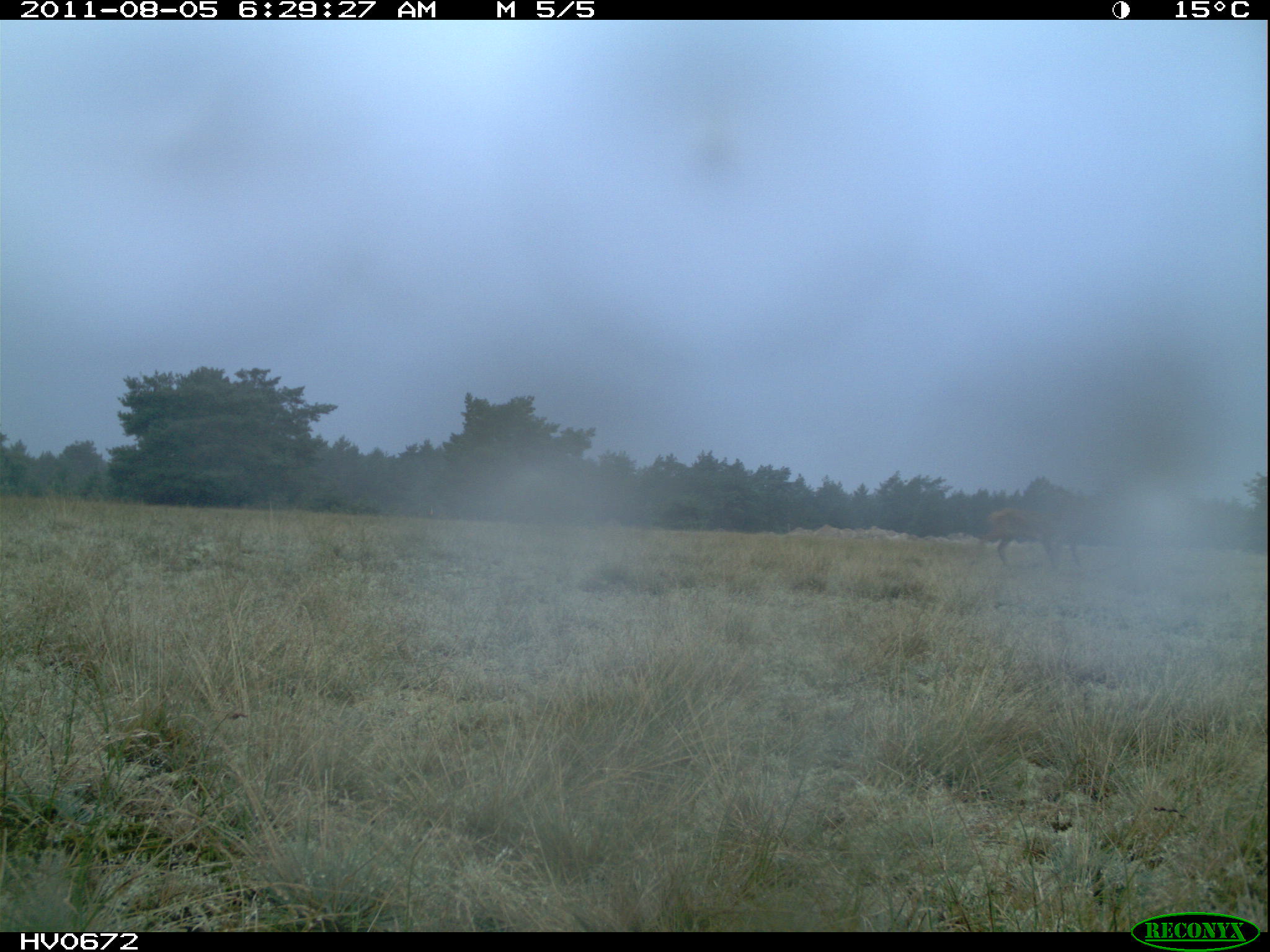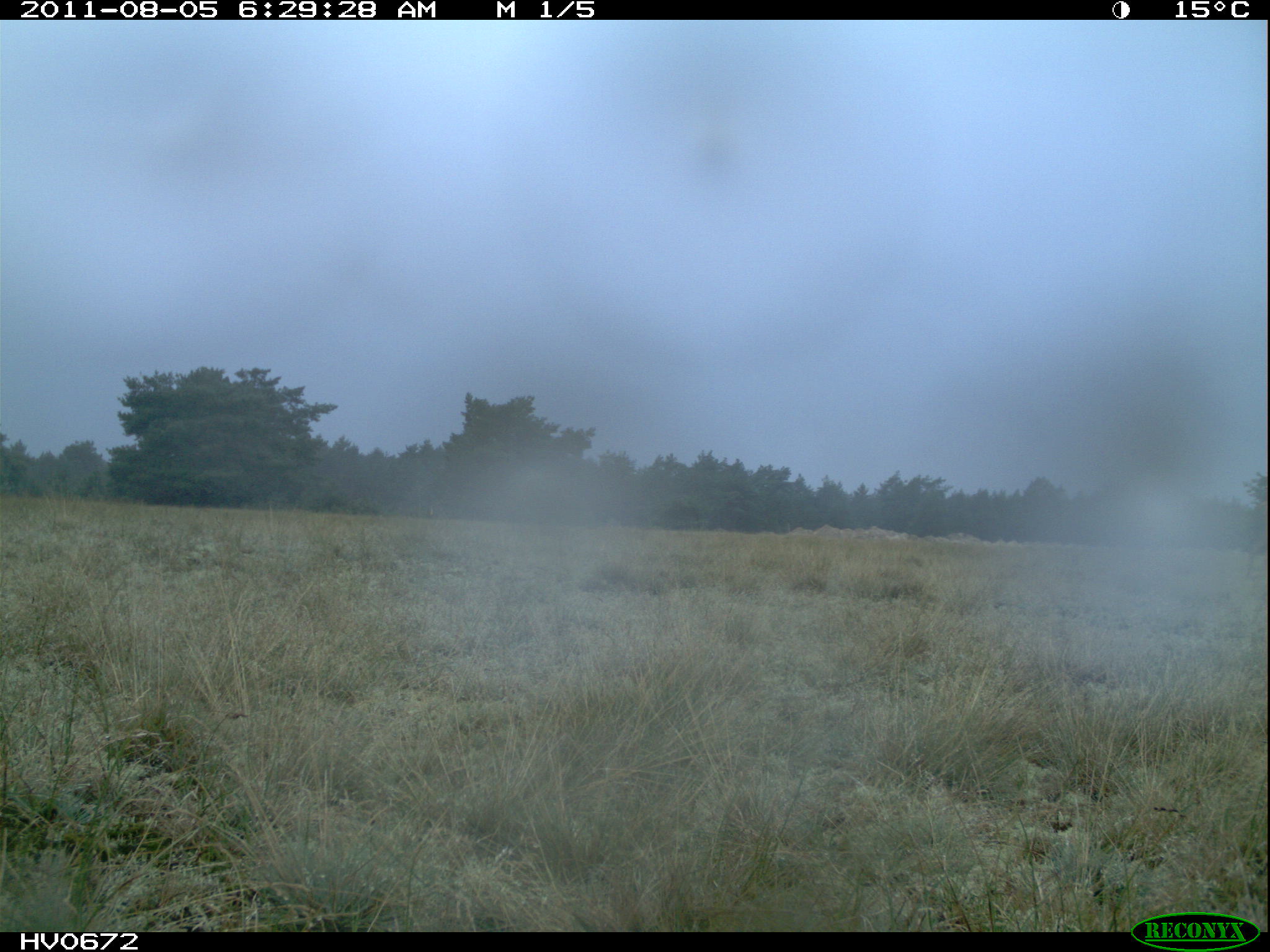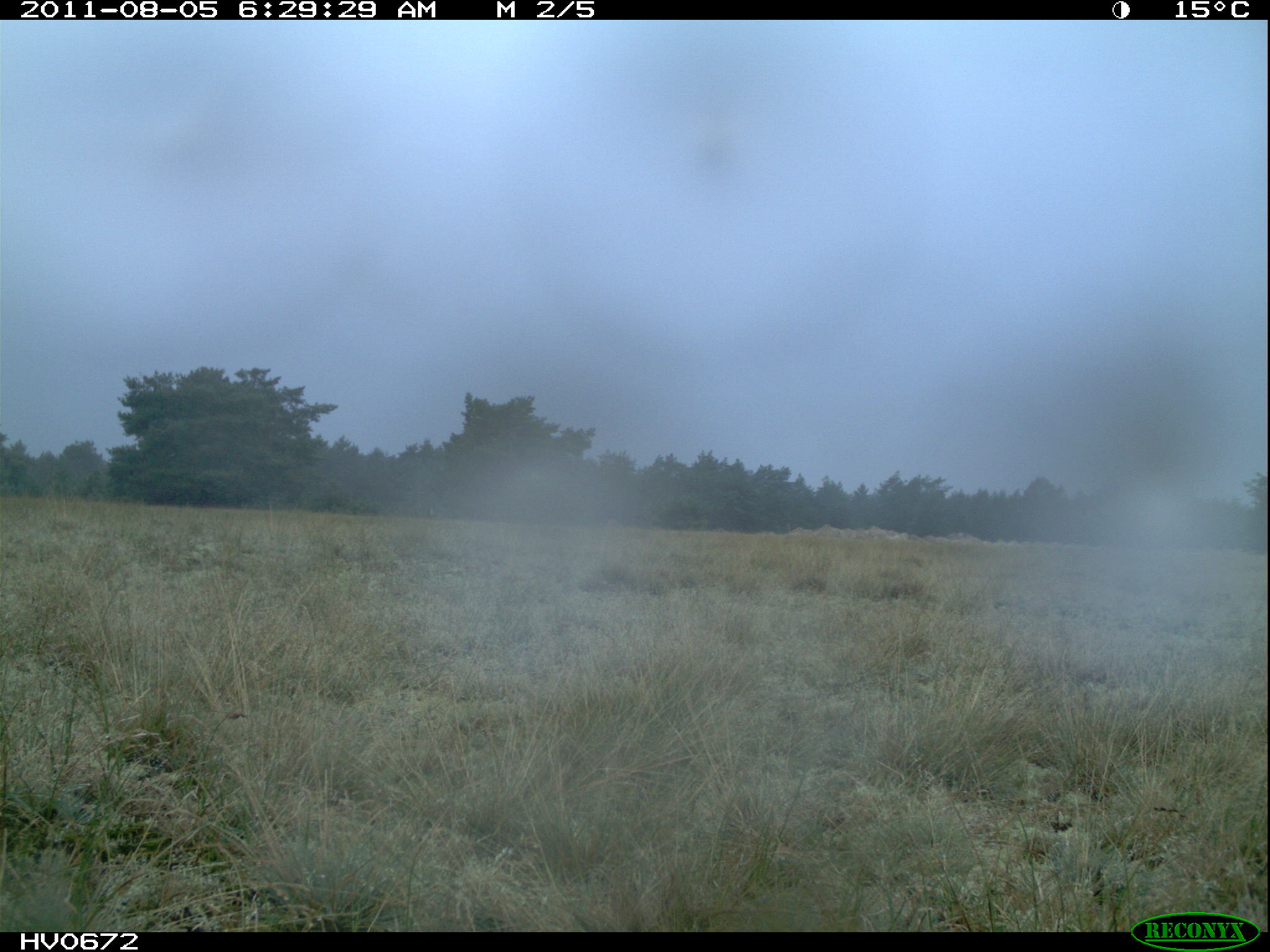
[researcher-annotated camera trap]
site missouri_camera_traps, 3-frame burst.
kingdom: Animalia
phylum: Chordata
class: Mammalia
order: Artiodactyla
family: Cervidae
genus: Cervus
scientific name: Cervus elaphus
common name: red deer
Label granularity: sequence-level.